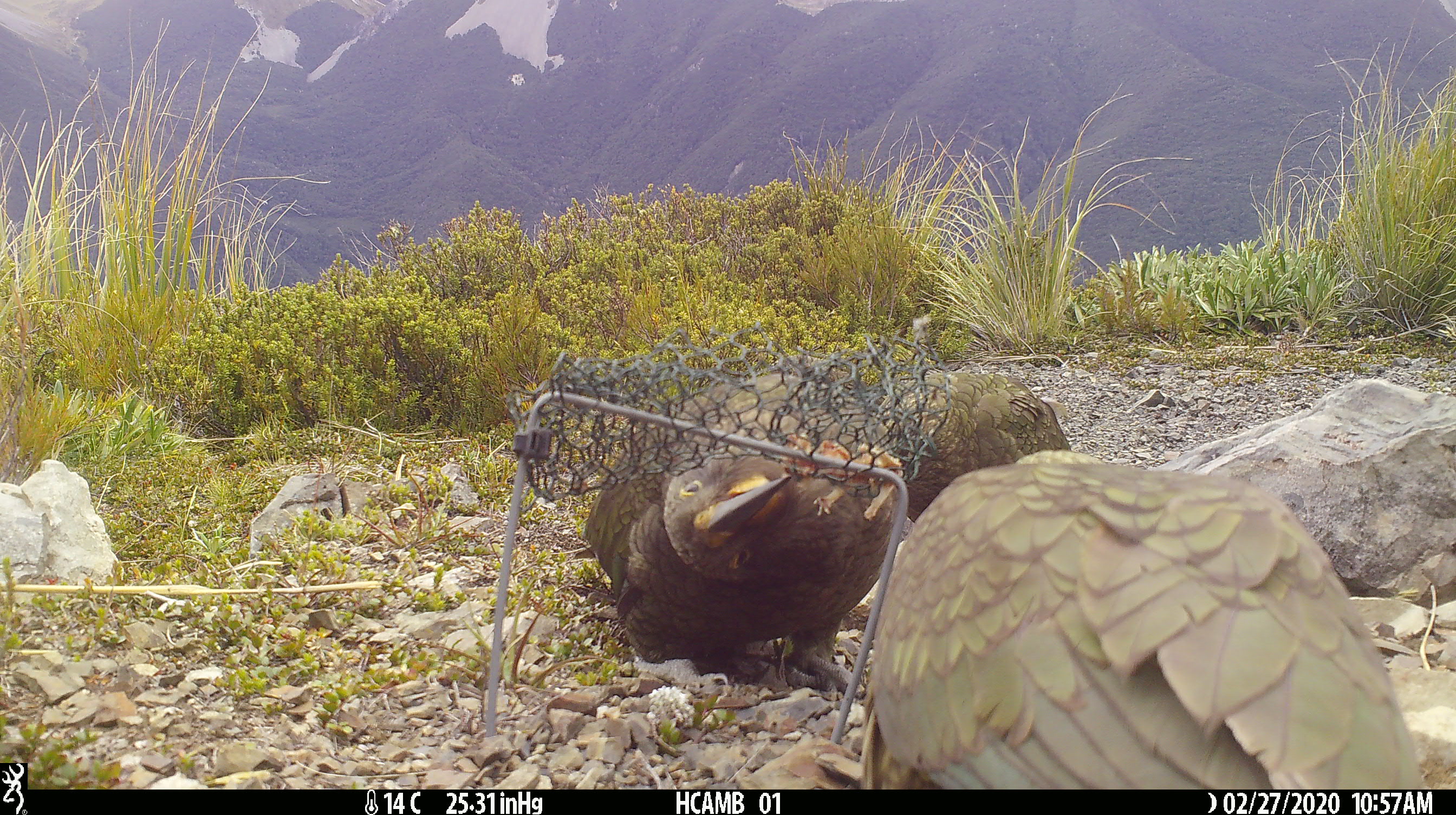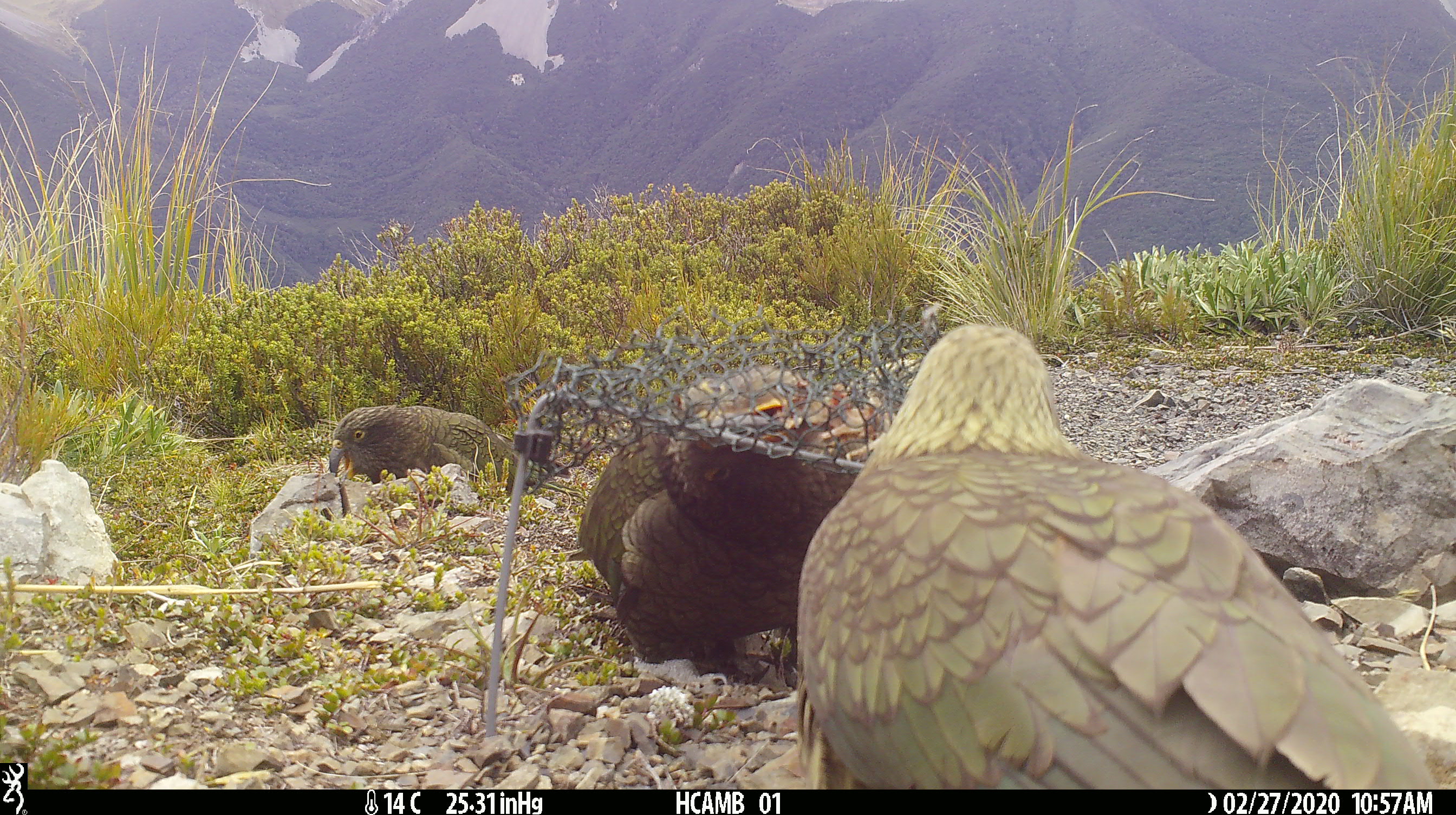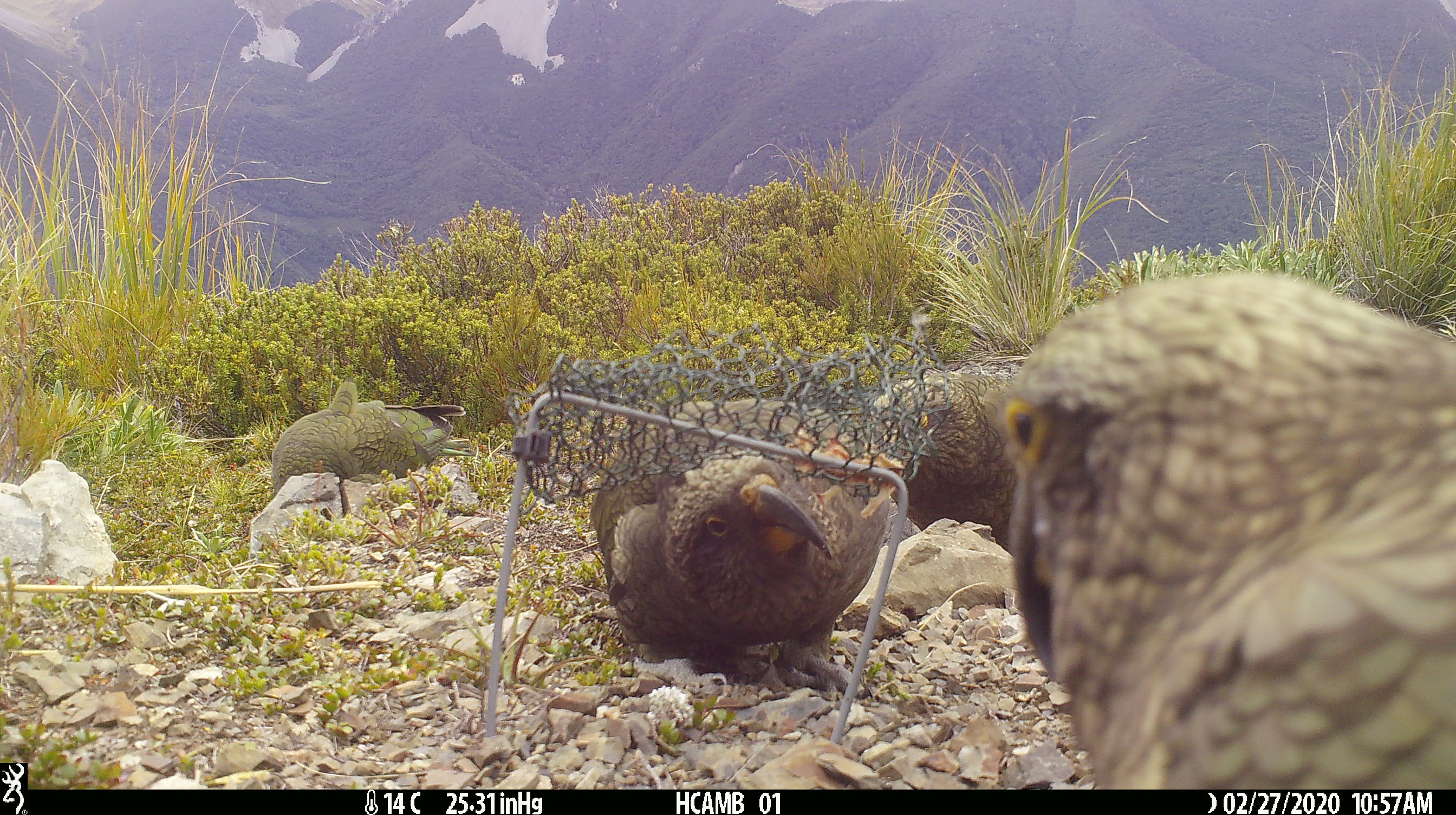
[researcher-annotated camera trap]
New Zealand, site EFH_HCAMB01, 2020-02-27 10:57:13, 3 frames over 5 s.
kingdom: Animalia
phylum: Chordata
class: Aves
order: Psittaciformes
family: Strigopidae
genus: Nestor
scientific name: Nestor notabilis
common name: kea